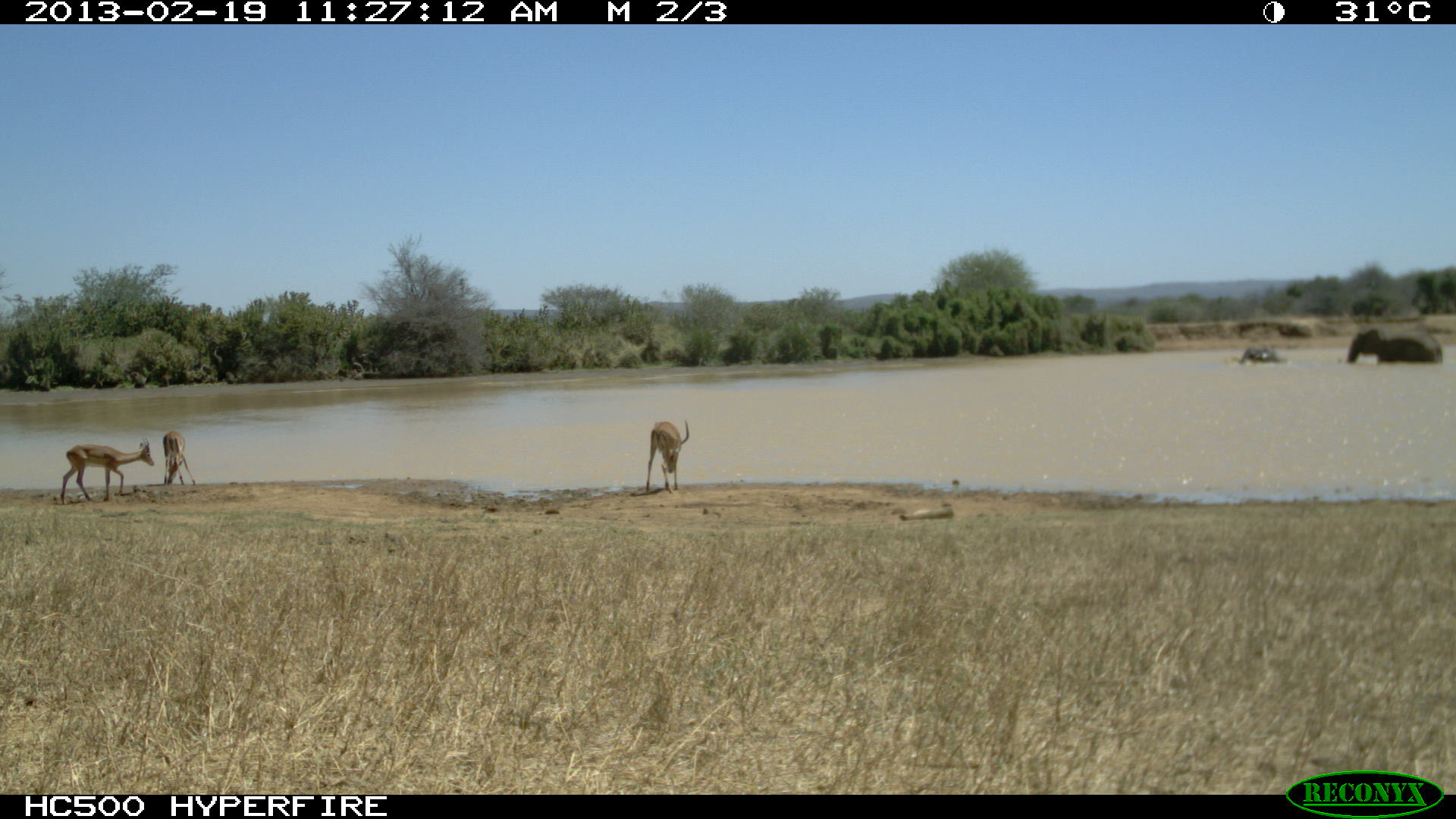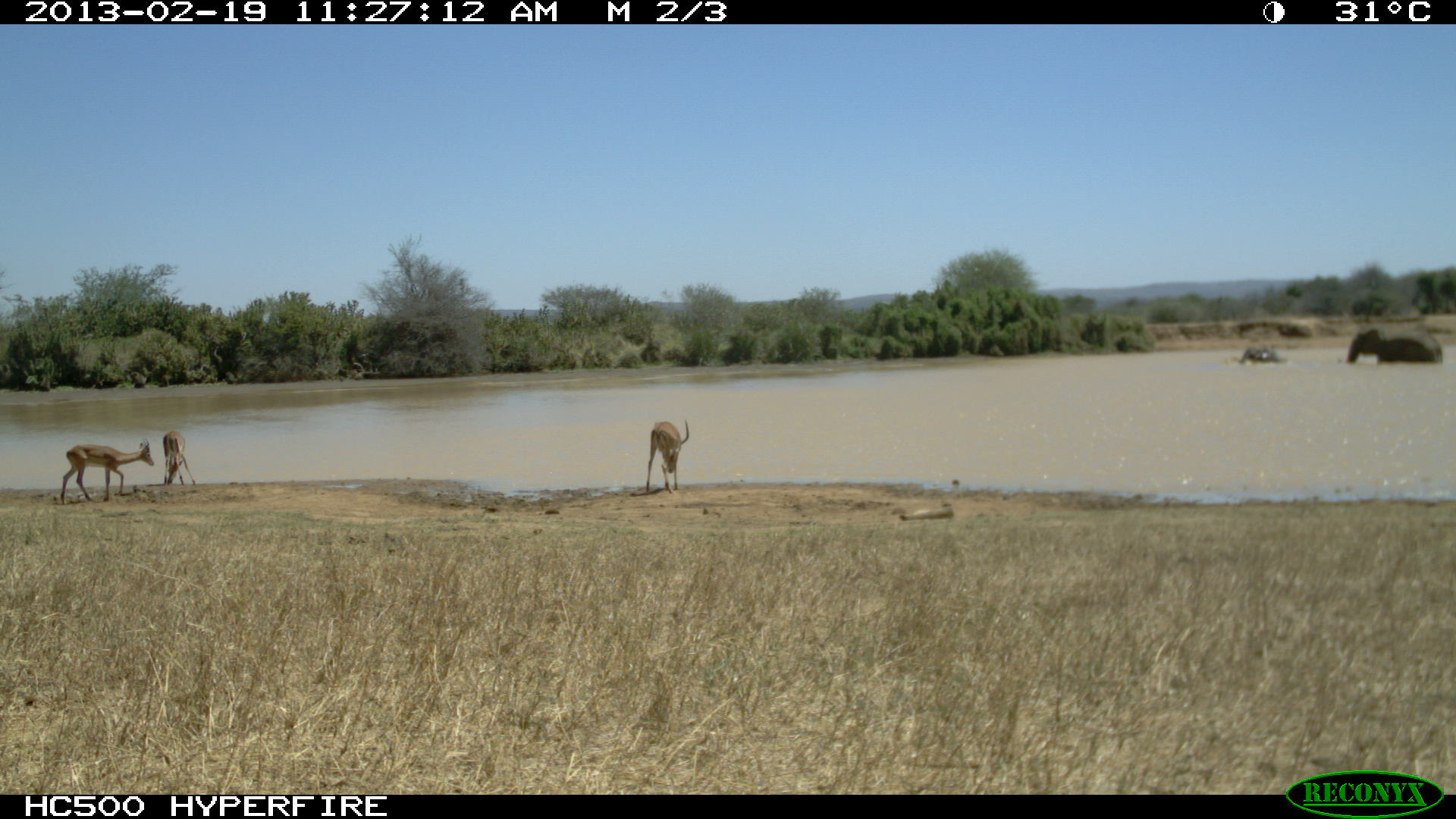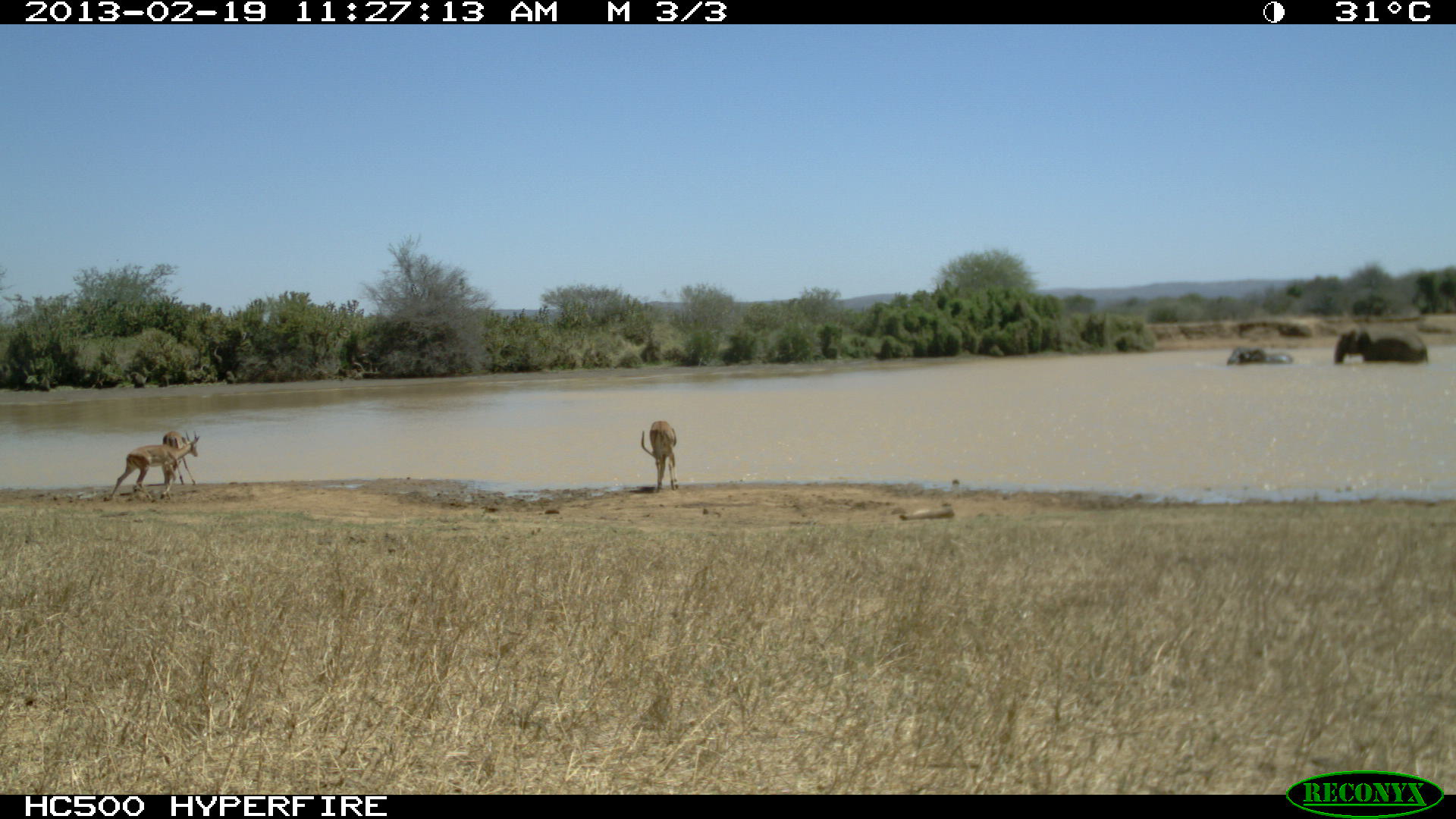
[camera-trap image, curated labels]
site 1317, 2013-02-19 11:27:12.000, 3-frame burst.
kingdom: Animalia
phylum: Chordata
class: Mammalia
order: Proboscidea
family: Elephantidae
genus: Loxodonta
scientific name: Loxodonta africana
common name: african bush elephant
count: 2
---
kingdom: Animalia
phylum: Chordata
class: Mammalia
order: Artiodactyla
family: Bovidae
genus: Aepyceros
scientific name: Aepyceros melampus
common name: impala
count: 3